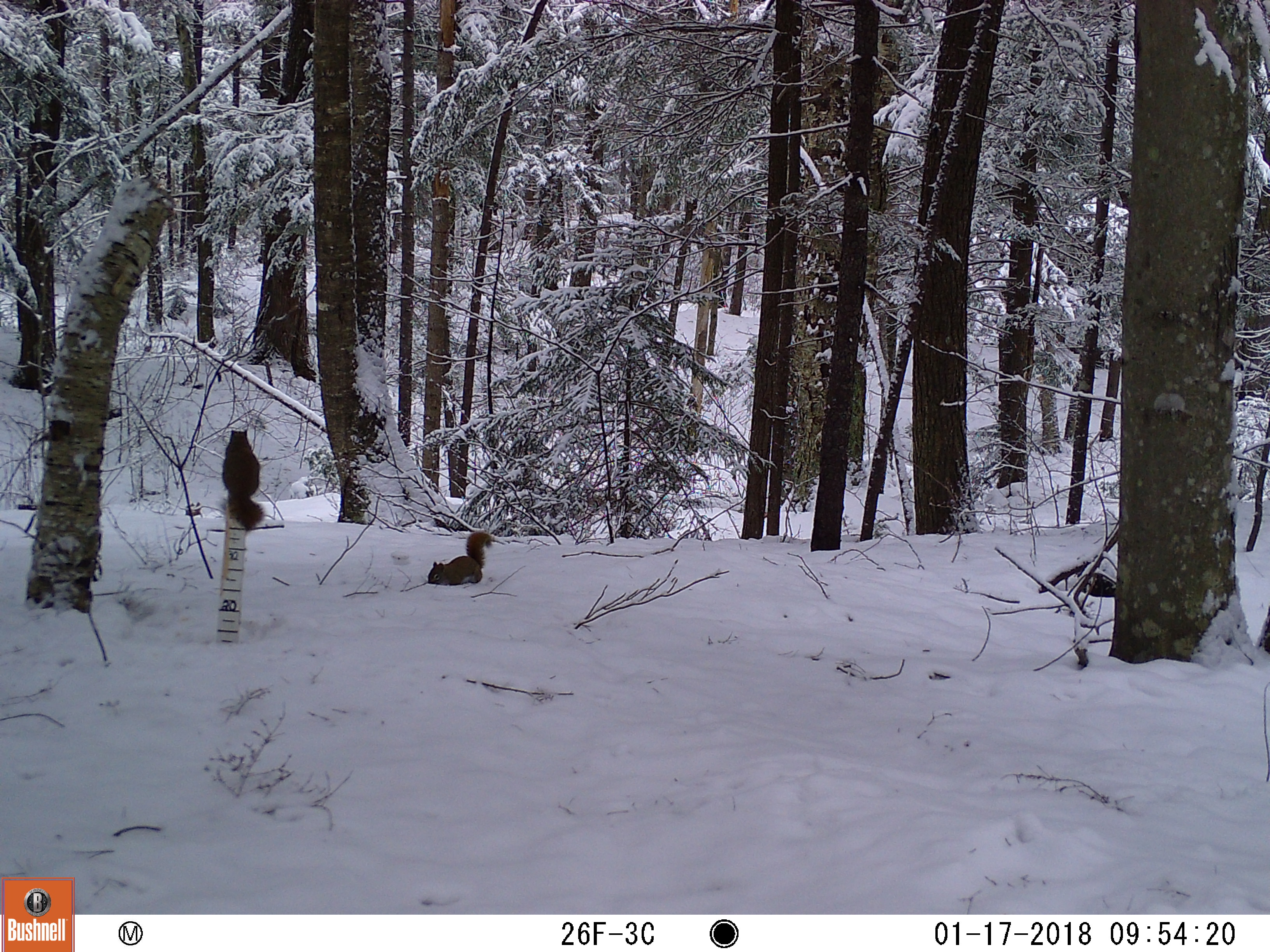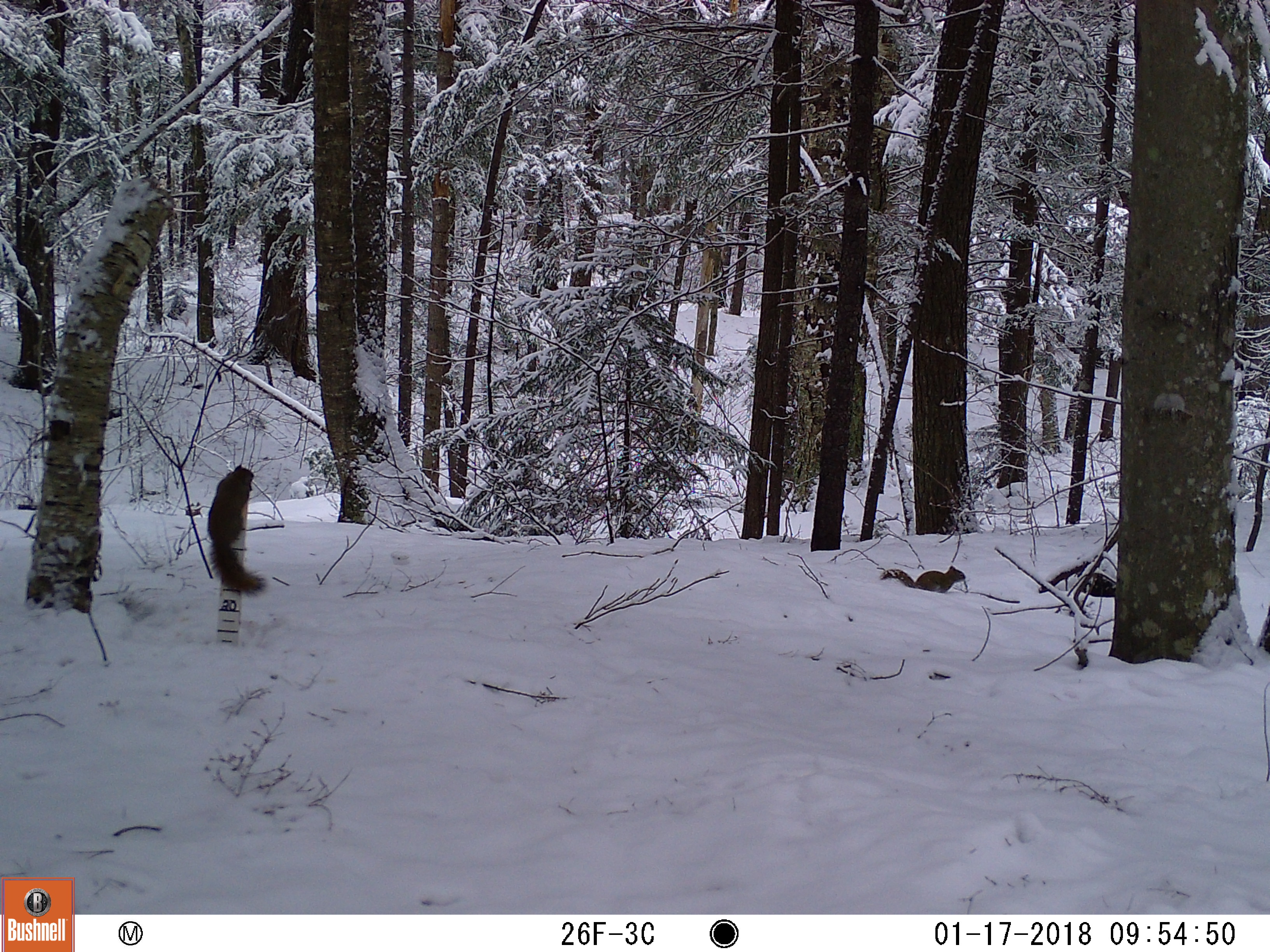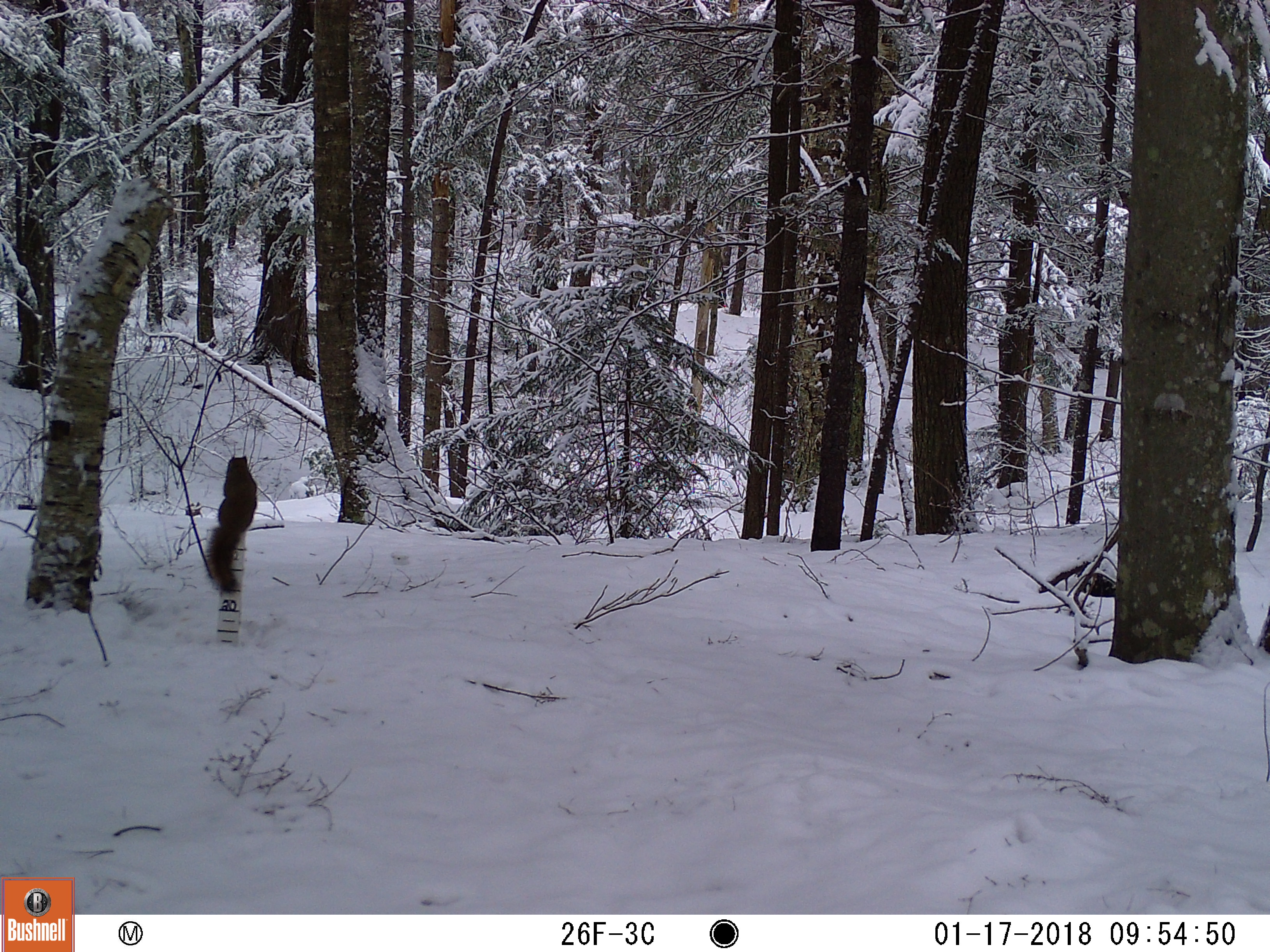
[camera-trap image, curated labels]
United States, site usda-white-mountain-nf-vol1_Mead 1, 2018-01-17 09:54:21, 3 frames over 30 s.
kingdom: Animalia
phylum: Chordata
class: Mammalia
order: Rodentia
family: Sciuridae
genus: Tamiasciurus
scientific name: Tamiasciurus hudsonicus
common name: red squirrel